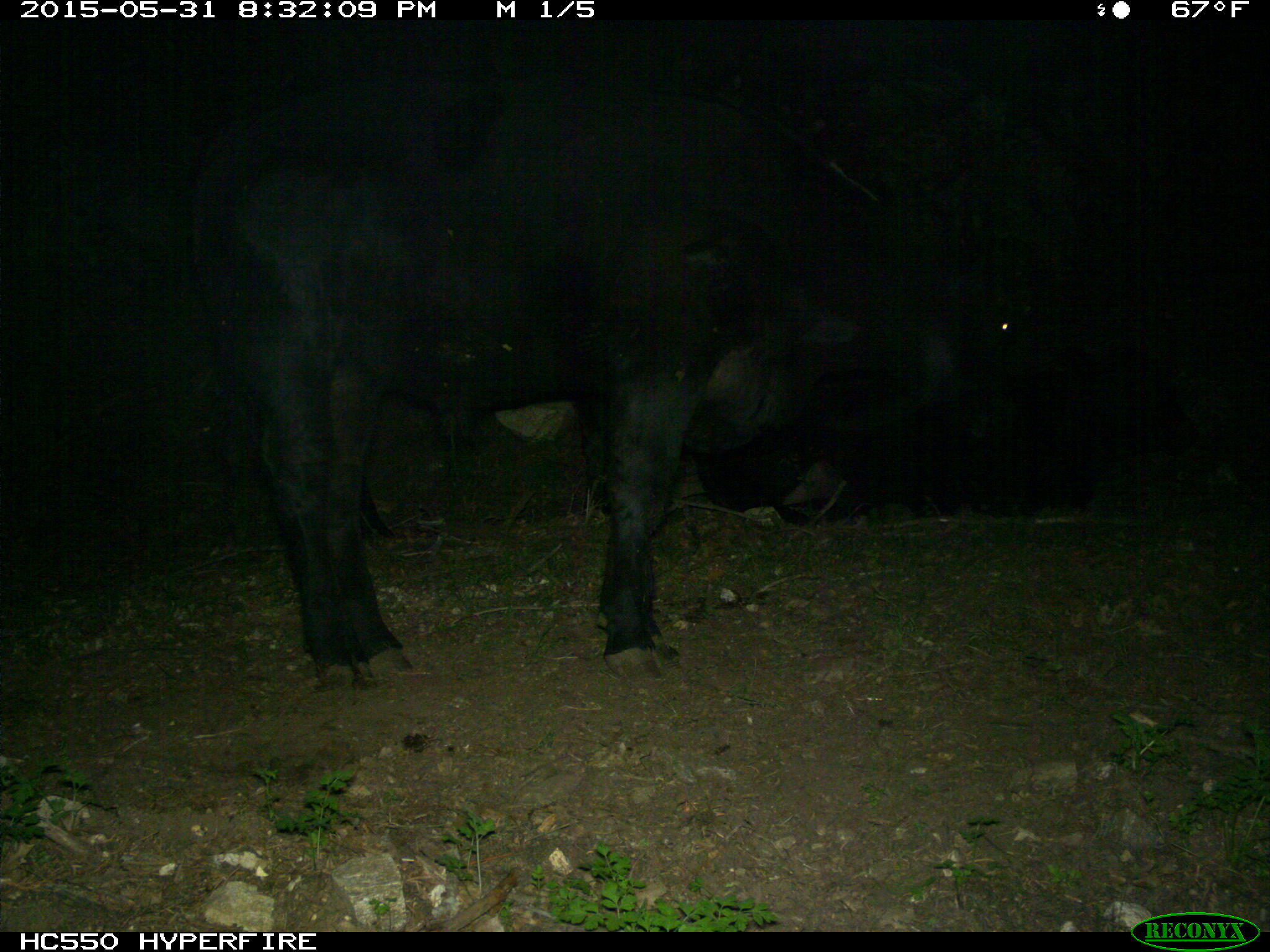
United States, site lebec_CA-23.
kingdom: Animalia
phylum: Chordata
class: Mammalia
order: Artiodactyla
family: Bovidae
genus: Bos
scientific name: Bos taurus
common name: domestic cow